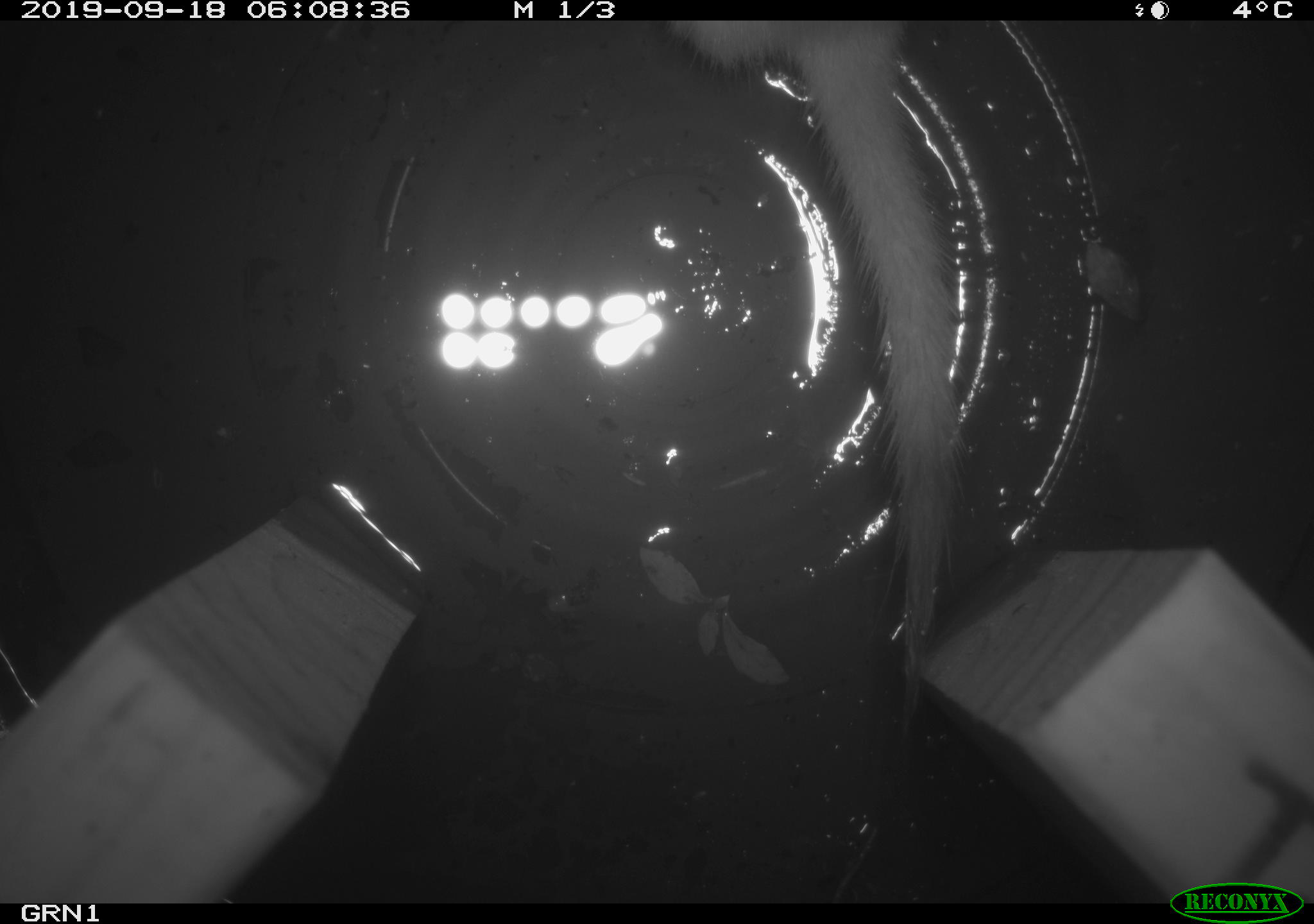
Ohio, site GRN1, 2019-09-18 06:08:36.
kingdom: Animalia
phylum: Chordata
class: Mammalia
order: Carnivora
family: Mustelidae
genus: Neogale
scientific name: Neogale frenata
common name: long-tailed weasel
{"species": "long-tailed weasel (Neogale frenata)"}